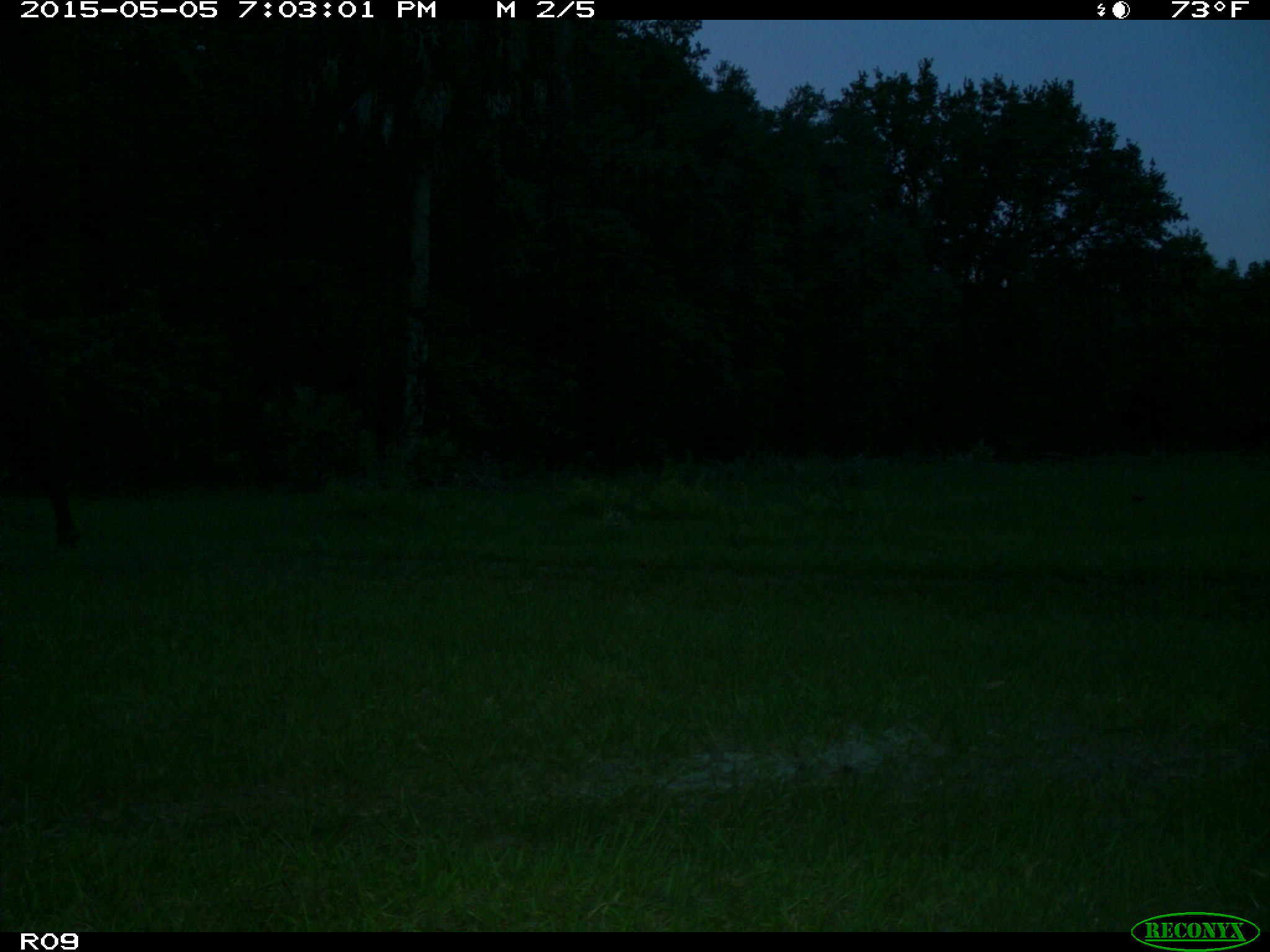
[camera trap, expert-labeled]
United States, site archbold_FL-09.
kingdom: Animalia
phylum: Chordata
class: Mammalia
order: Artiodactyla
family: Bovidae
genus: Bos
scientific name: Bos taurus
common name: domestic cow